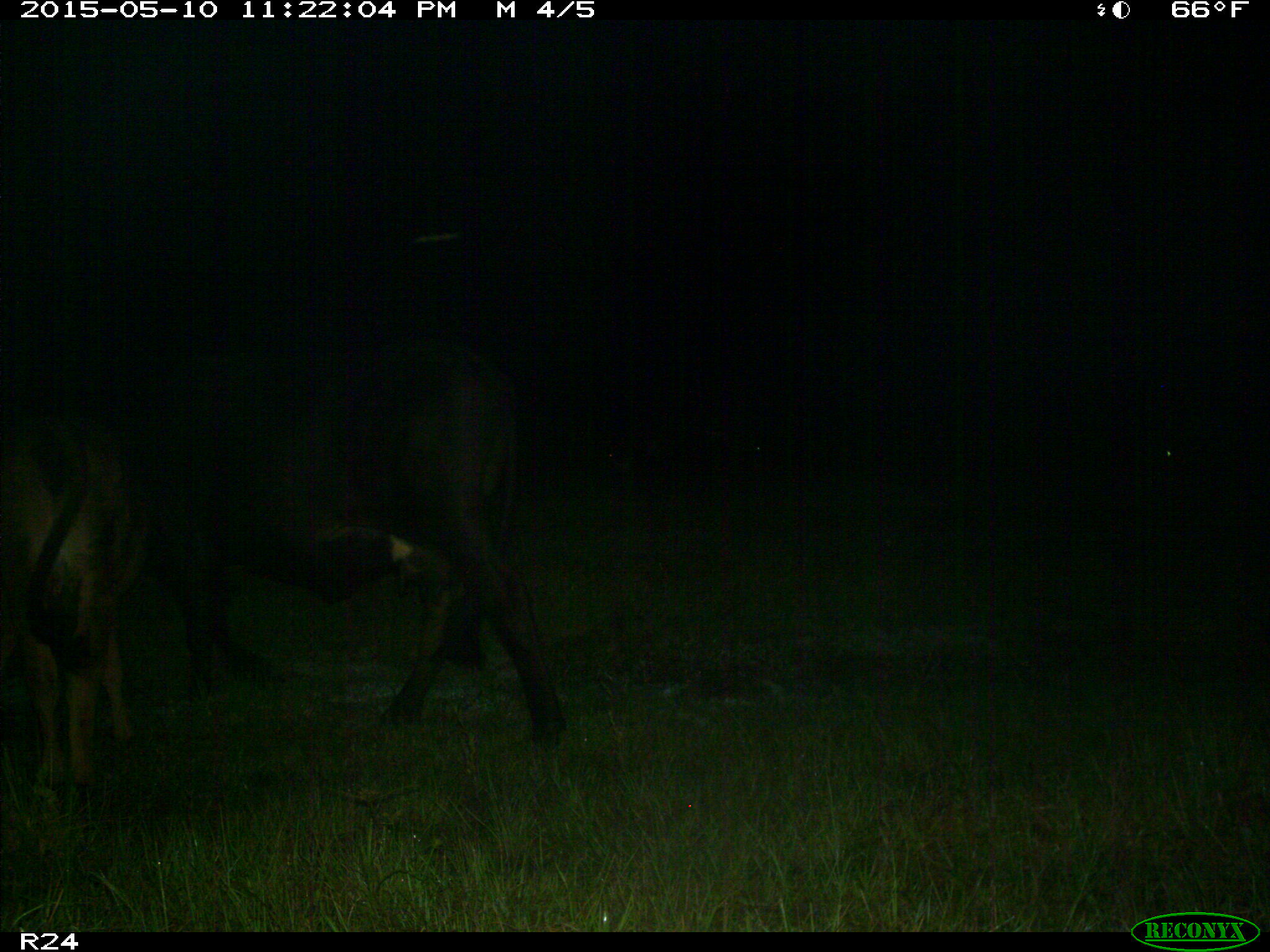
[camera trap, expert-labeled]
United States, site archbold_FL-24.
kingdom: Animalia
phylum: Chordata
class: Mammalia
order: Artiodactyla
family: Bovidae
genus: Bos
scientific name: Bos taurus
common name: domestic cow